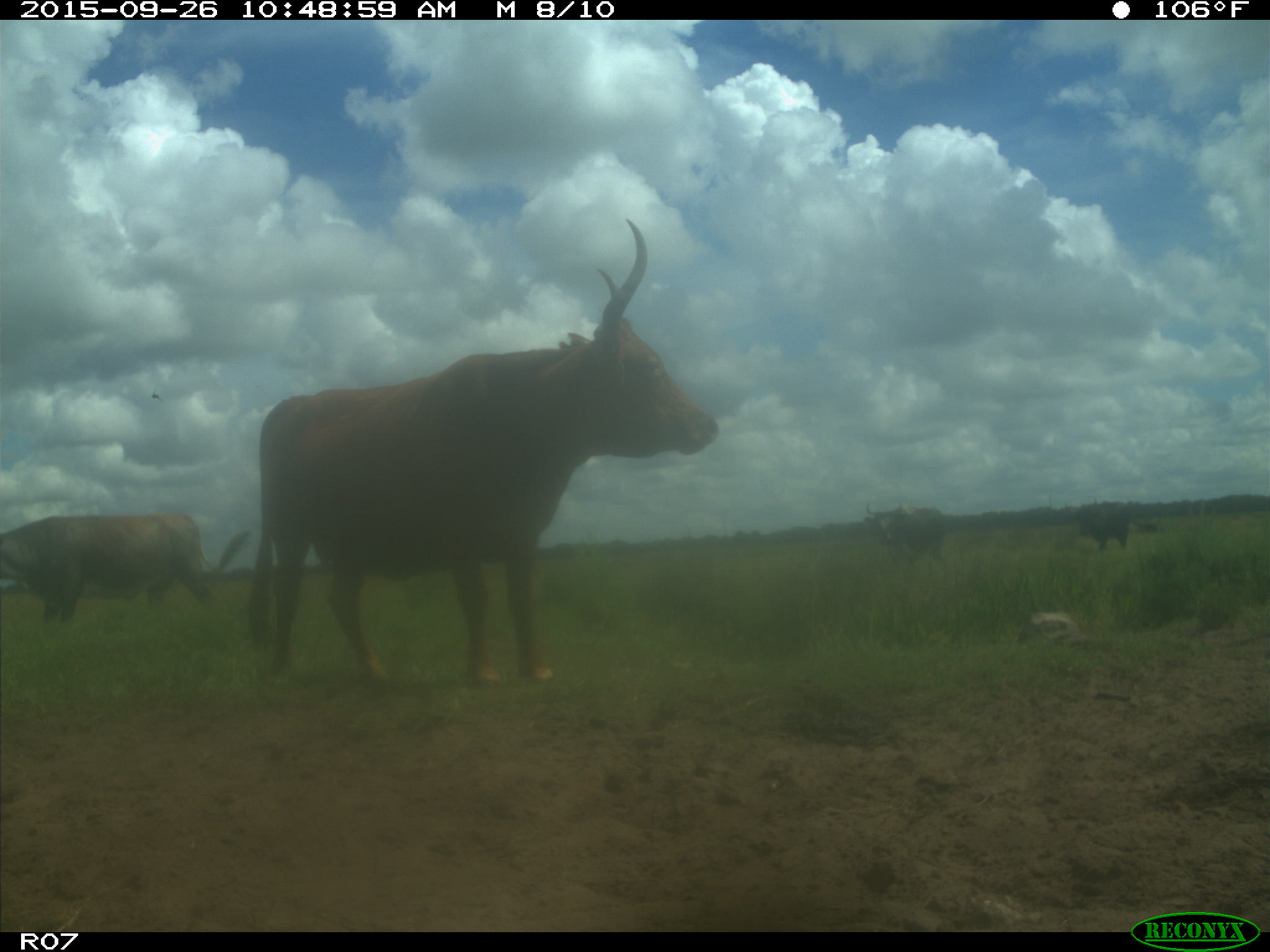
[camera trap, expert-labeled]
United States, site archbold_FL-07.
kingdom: Animalia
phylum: Chordata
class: Mammalia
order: Artiodactyla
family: Bovidae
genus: Bos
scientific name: Bos taurus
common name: domestic cow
Bos taurus (domestic cow).